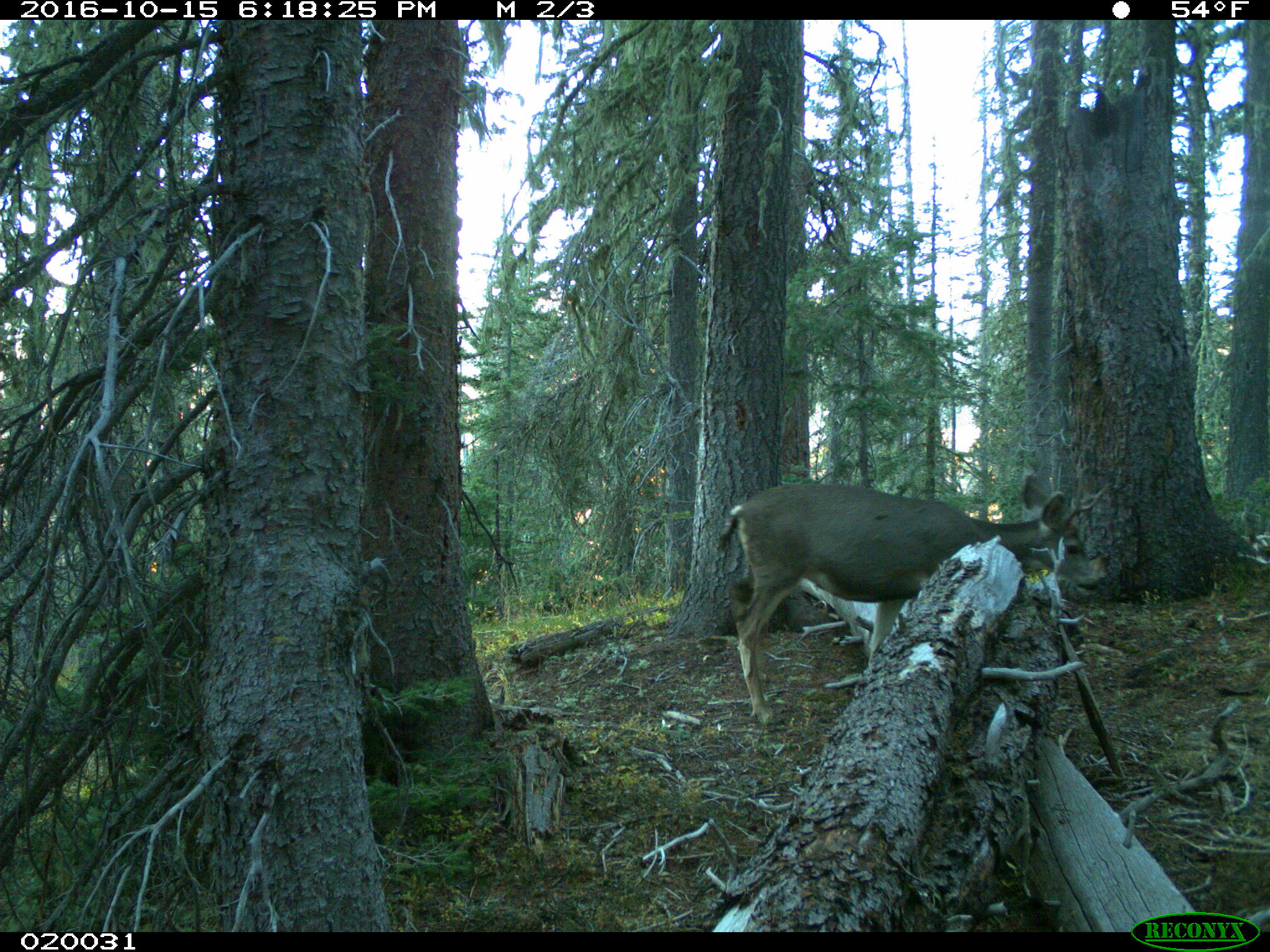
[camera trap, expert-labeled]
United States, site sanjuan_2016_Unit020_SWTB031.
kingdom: Animalia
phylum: Chordata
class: Mammalia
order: Artiodactyla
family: Cervidae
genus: Odocoileus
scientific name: Odocoileus hemionus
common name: mule deer